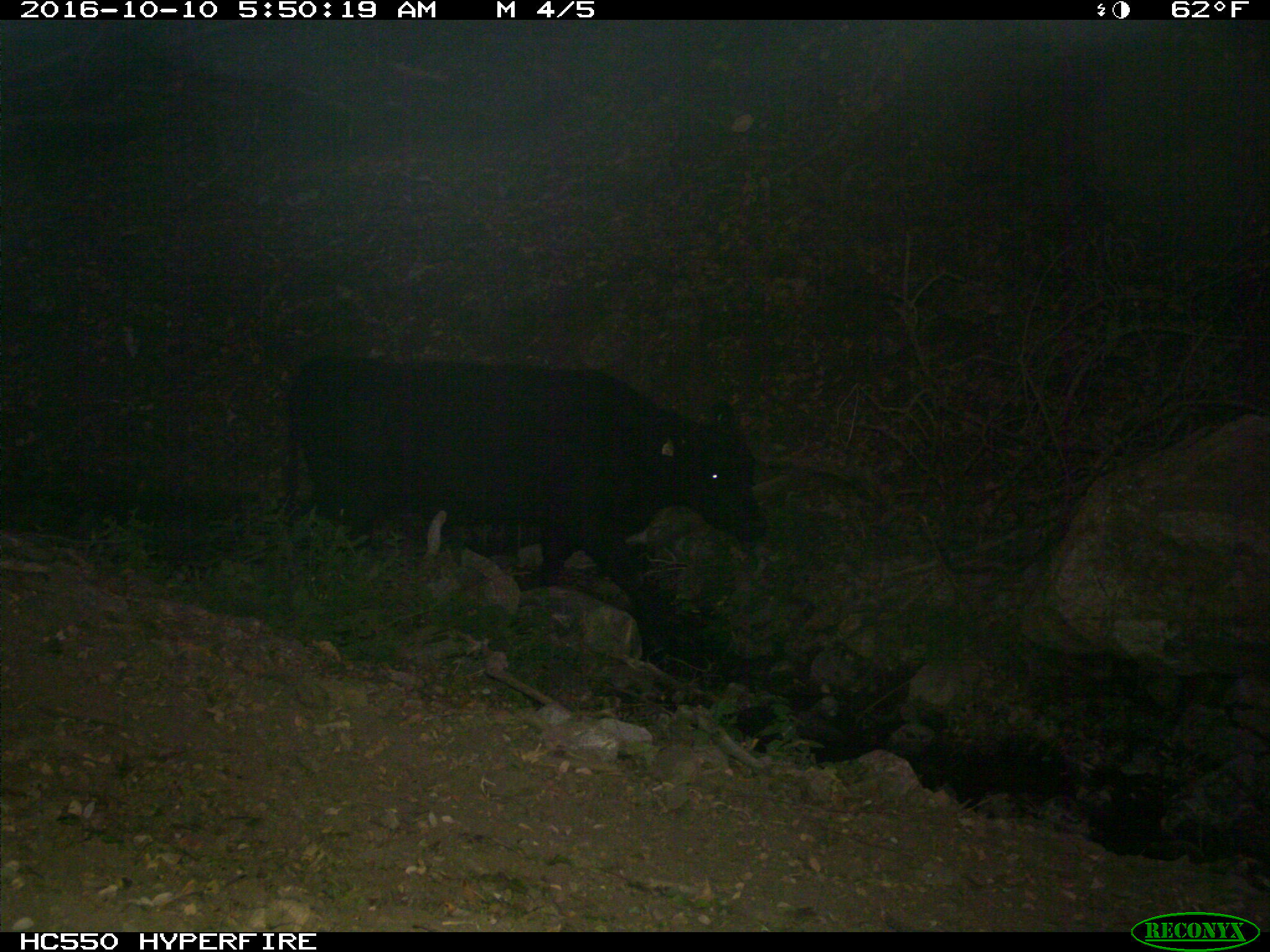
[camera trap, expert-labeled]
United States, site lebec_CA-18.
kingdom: Animalia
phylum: Chordata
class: Mammalia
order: Artiodactyla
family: Bovidae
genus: Bos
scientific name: Bos taurus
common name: domestic cow